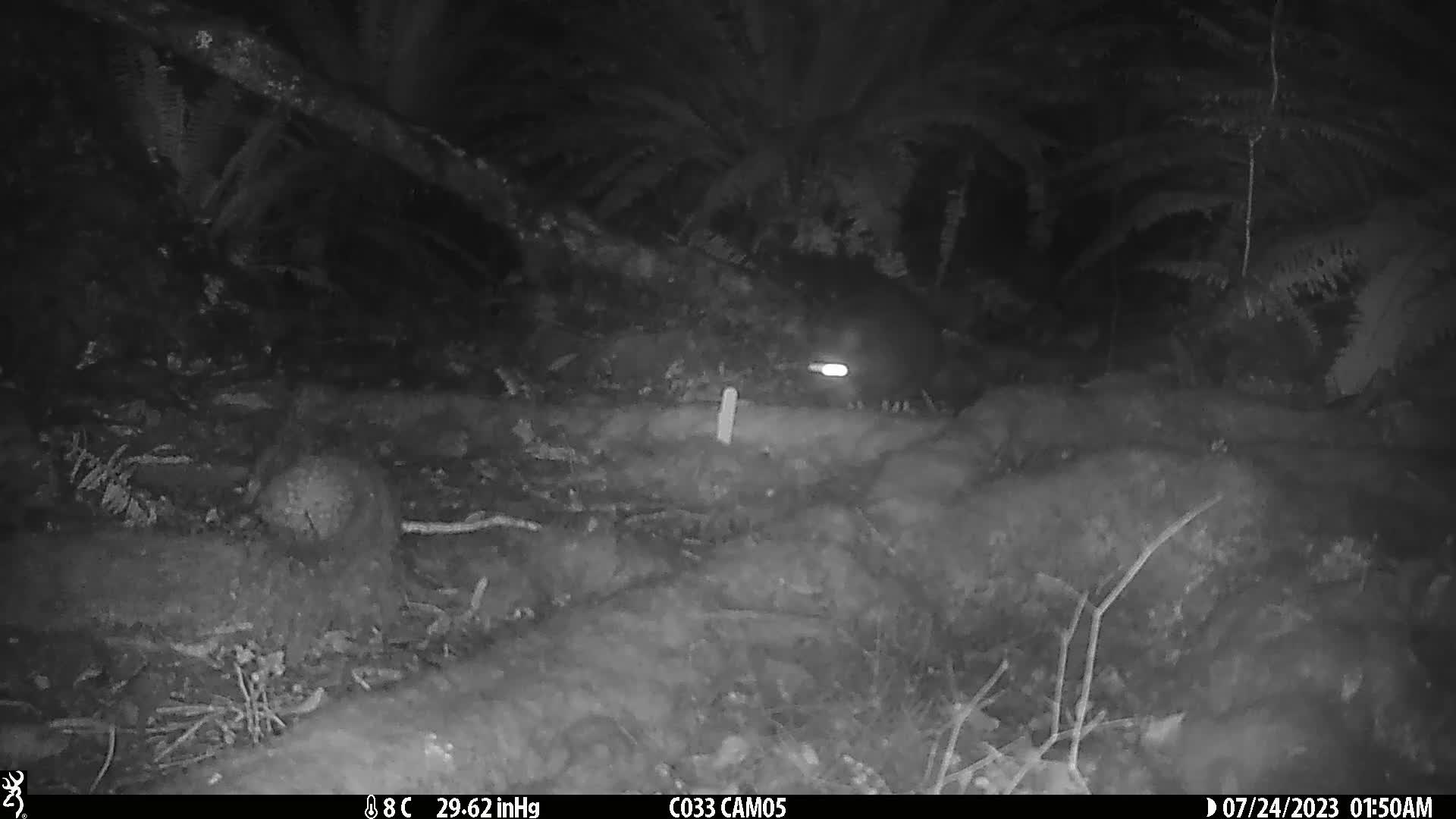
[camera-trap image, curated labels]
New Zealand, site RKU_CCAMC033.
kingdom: Animalia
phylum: Chordata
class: Mammalia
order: Diprotodontia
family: Phalangeridae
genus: Trichosurus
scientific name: Trichosurus vulpecula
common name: common brushtail possum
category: possum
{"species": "possum (common brushtail possum) (Trichosurus vulpecula)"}